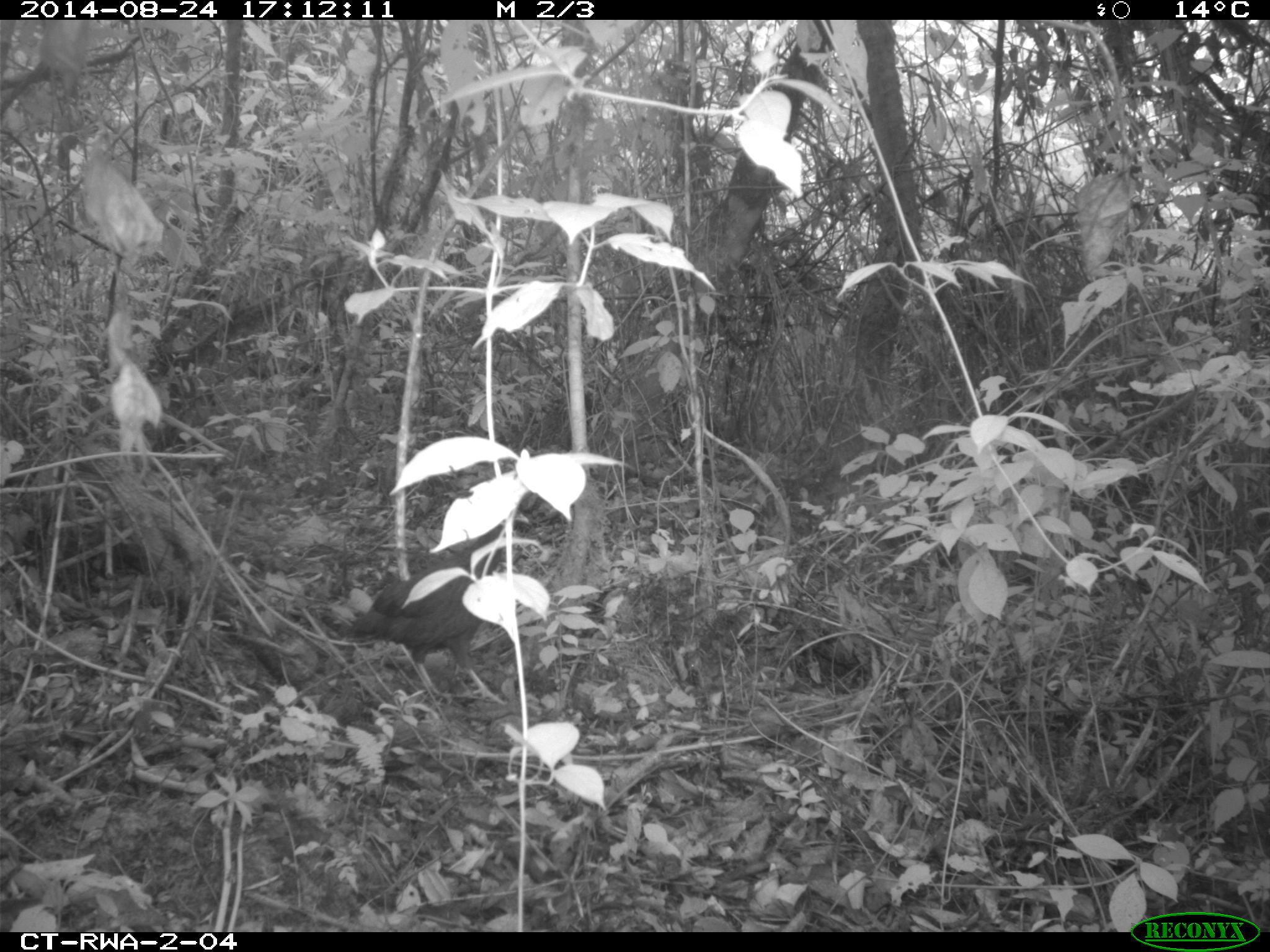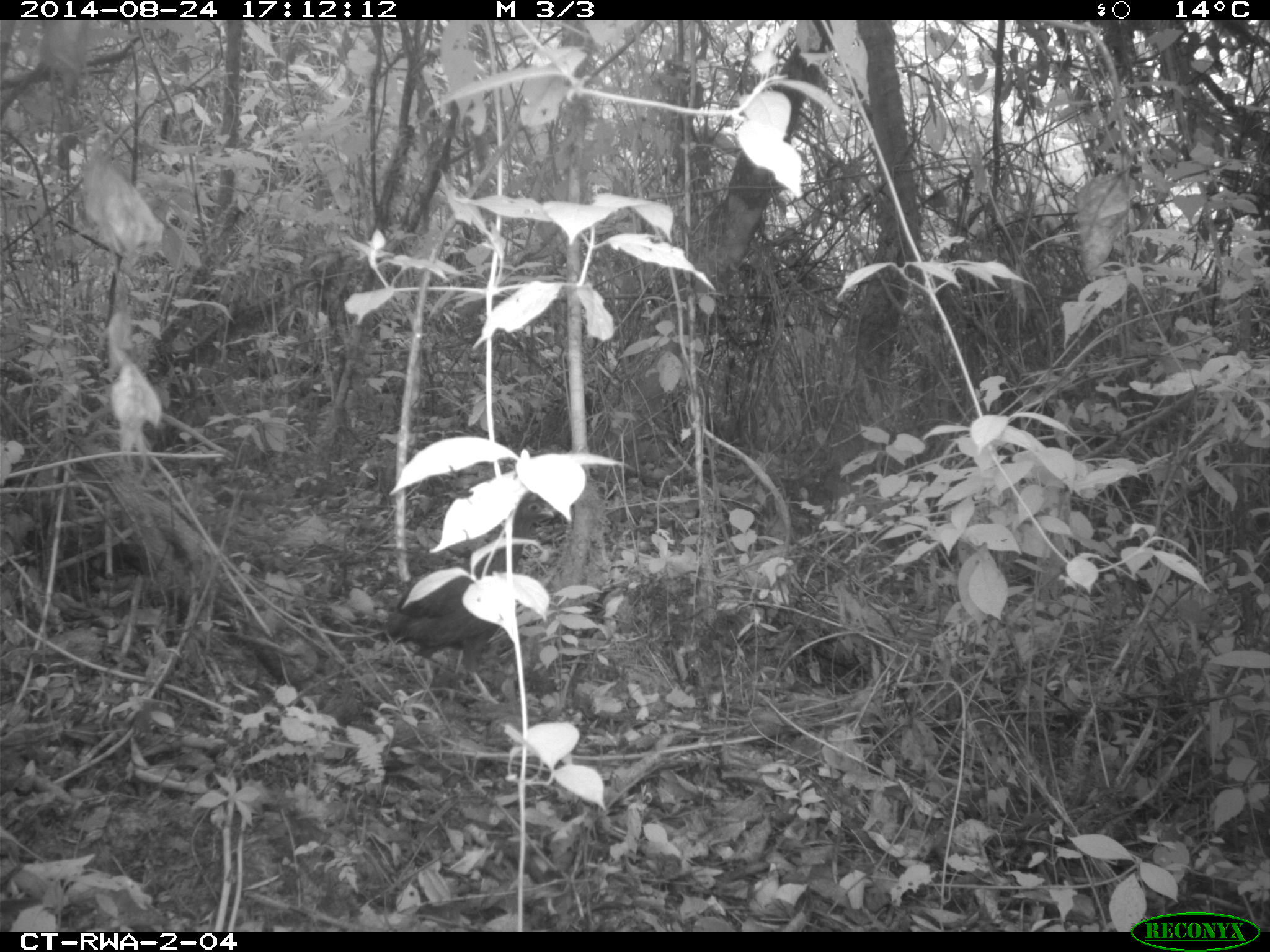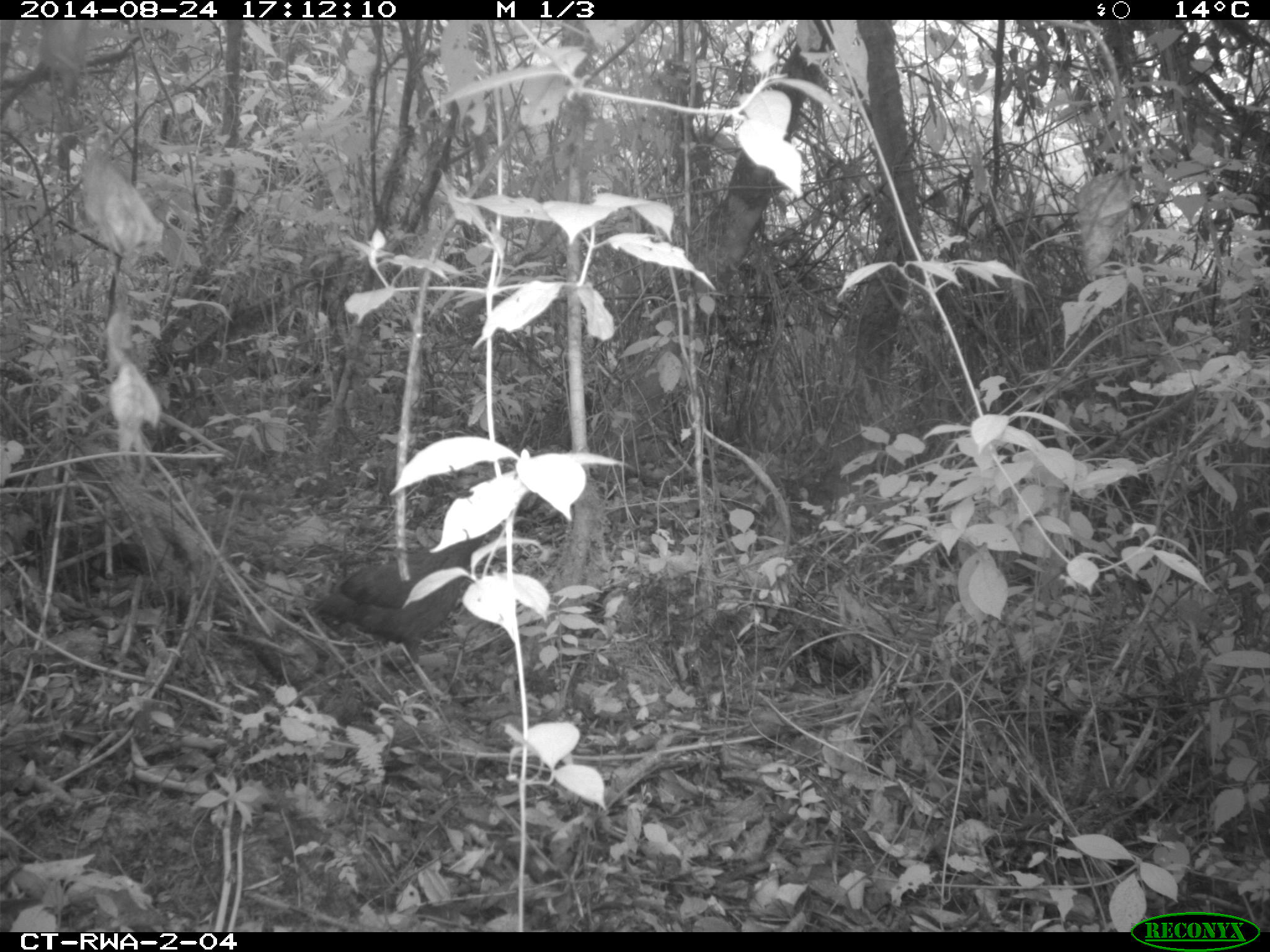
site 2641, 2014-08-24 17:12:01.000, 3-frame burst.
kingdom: Animalia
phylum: Chordata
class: Aves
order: Galliformes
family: Phasianidae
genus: Pternistis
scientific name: Pternistis nobilis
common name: handsome francolin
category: francolinus nobilis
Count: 1.